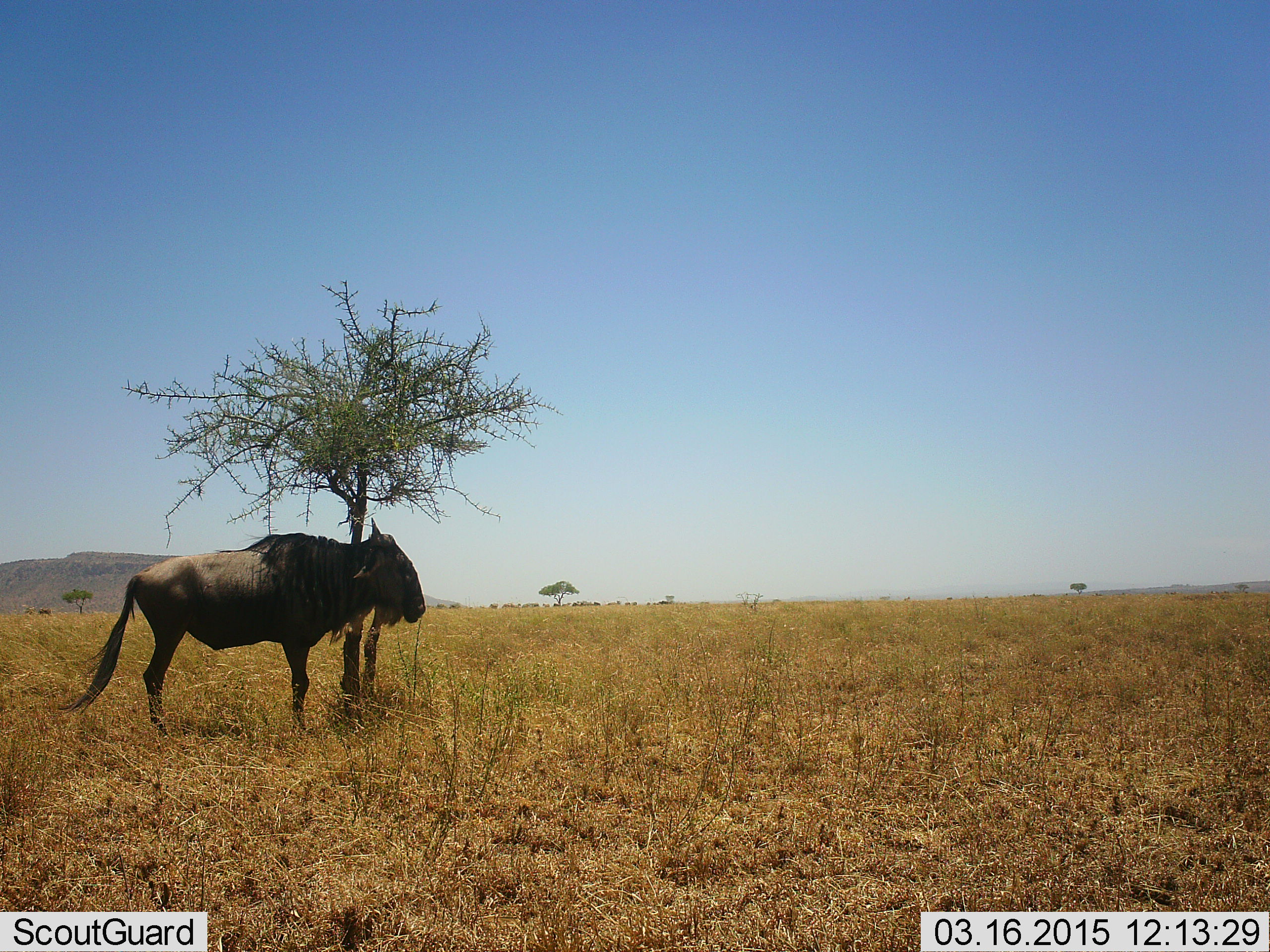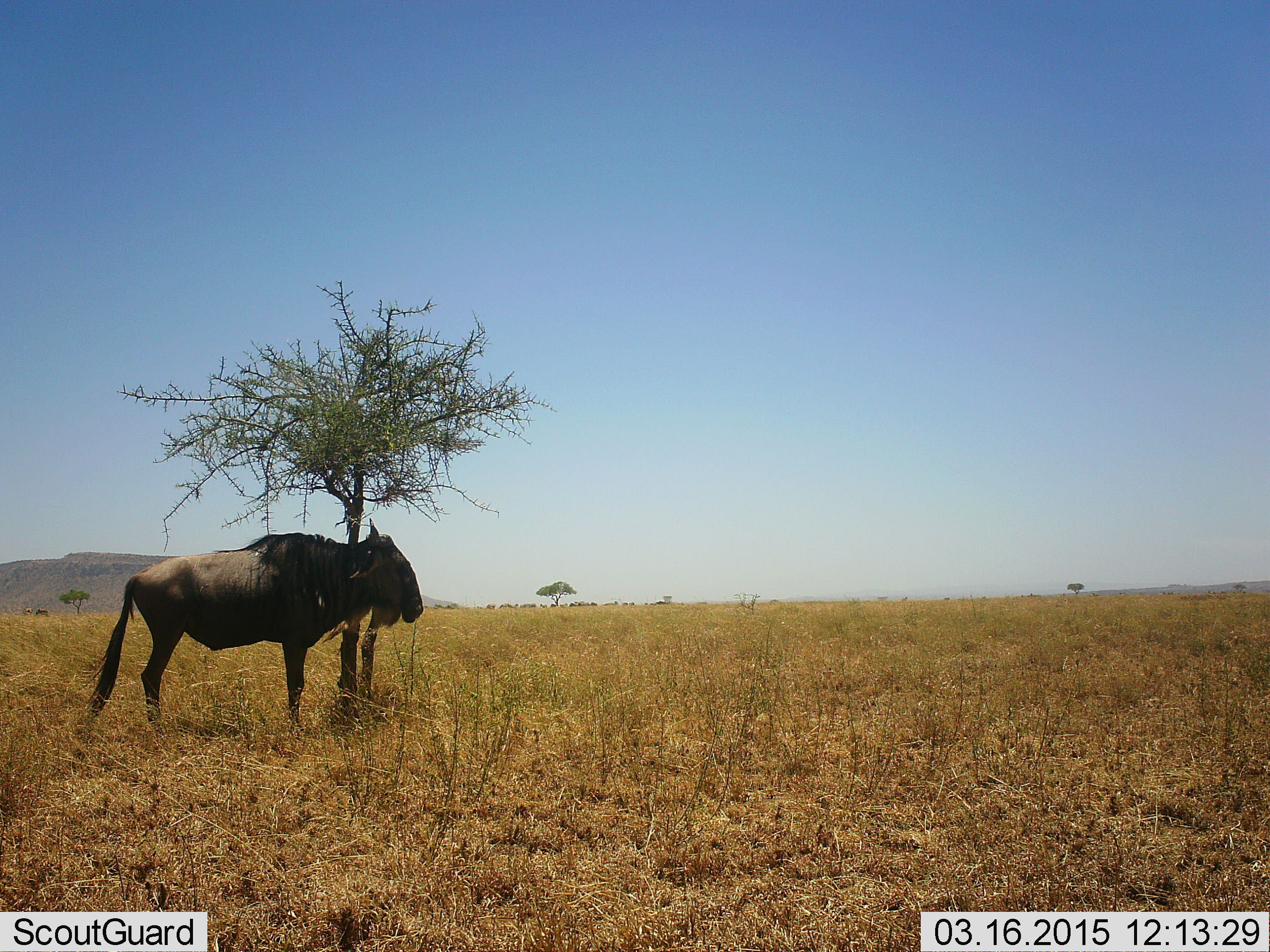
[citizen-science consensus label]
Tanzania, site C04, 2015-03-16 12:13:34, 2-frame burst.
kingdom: Animalia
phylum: Chordata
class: Mammalia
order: Artiodactyla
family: Bovidae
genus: Connochaetes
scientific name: Connochaetes taurinus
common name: blue wildebeest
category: wildebeest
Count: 1.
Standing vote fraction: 100%.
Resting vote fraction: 0%.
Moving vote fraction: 0%.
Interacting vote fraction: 0%.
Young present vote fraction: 0%.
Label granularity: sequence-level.